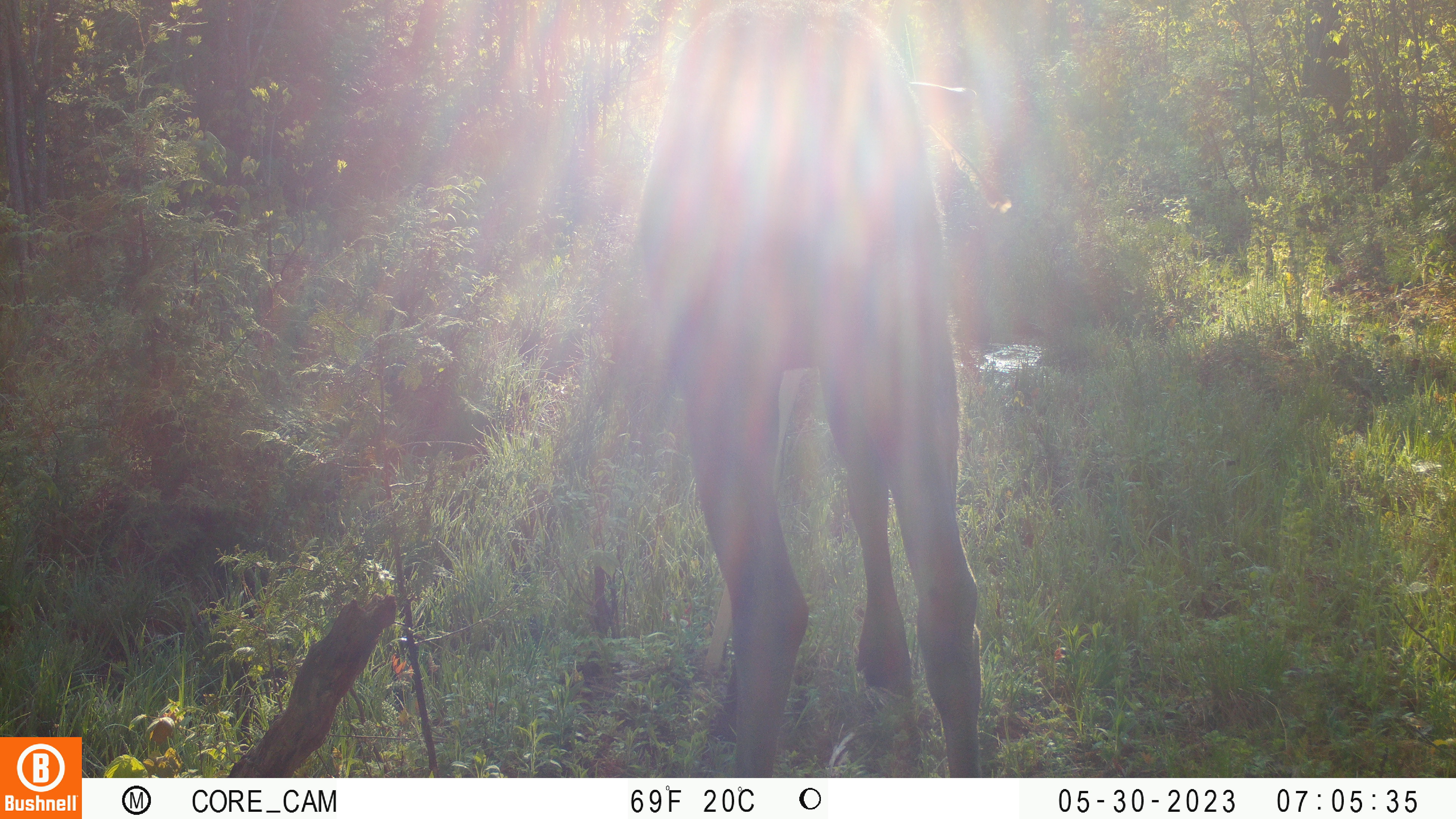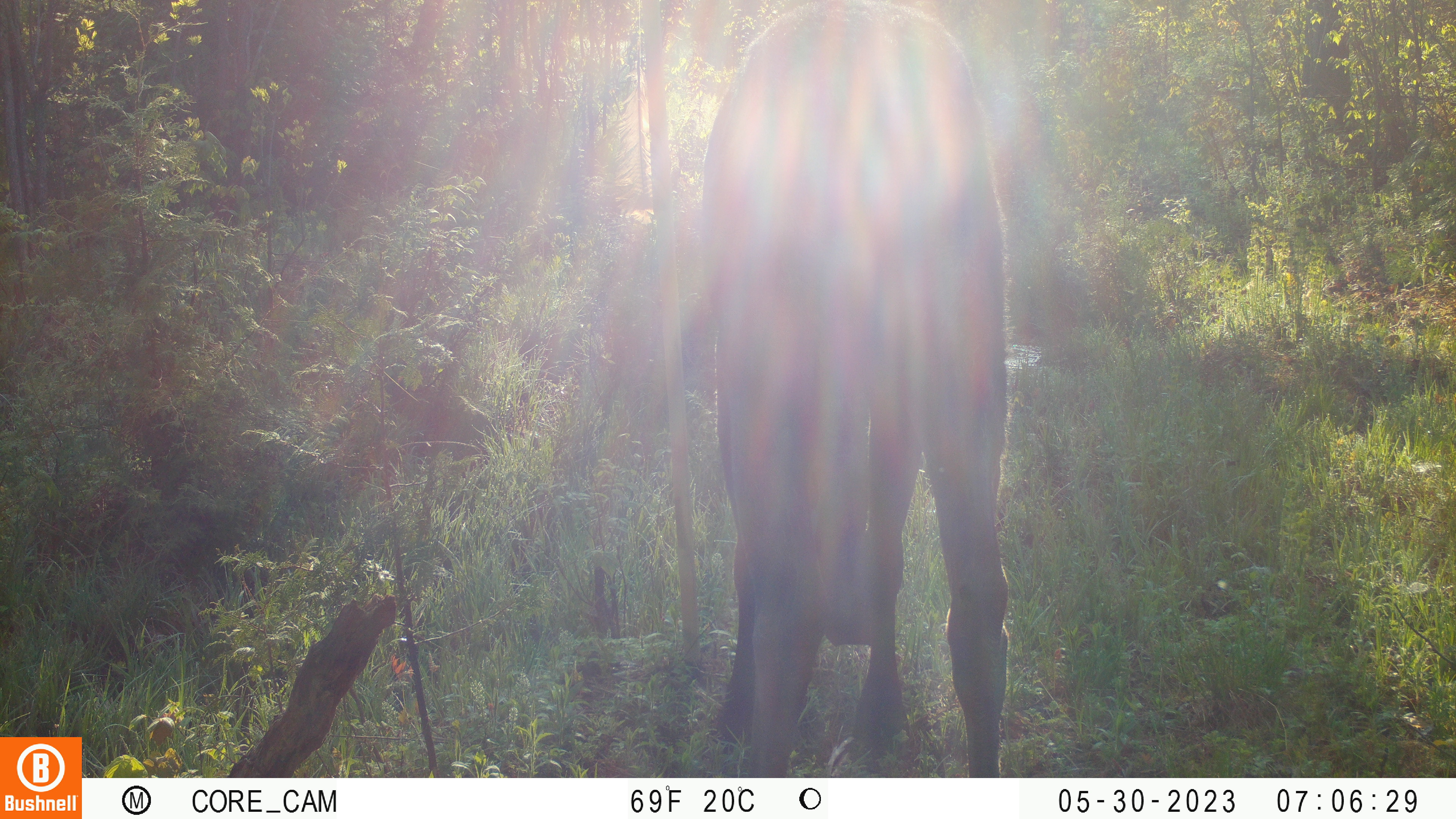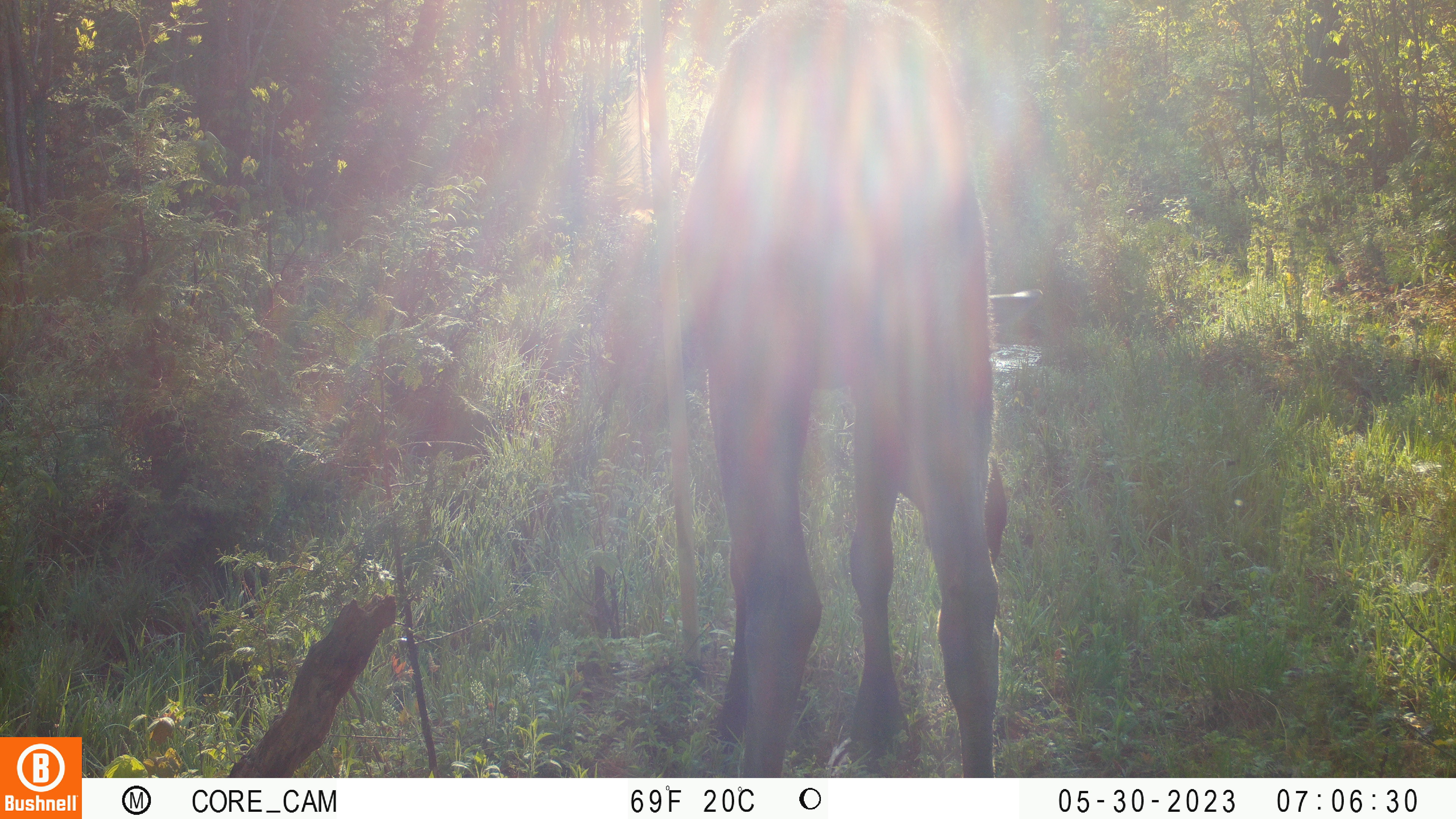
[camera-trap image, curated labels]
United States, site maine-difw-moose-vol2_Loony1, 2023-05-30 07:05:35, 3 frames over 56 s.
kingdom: Animalia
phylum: Chordata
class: Mammalia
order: Artiodactyla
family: Cervidae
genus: Alces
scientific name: Alces alces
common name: moose